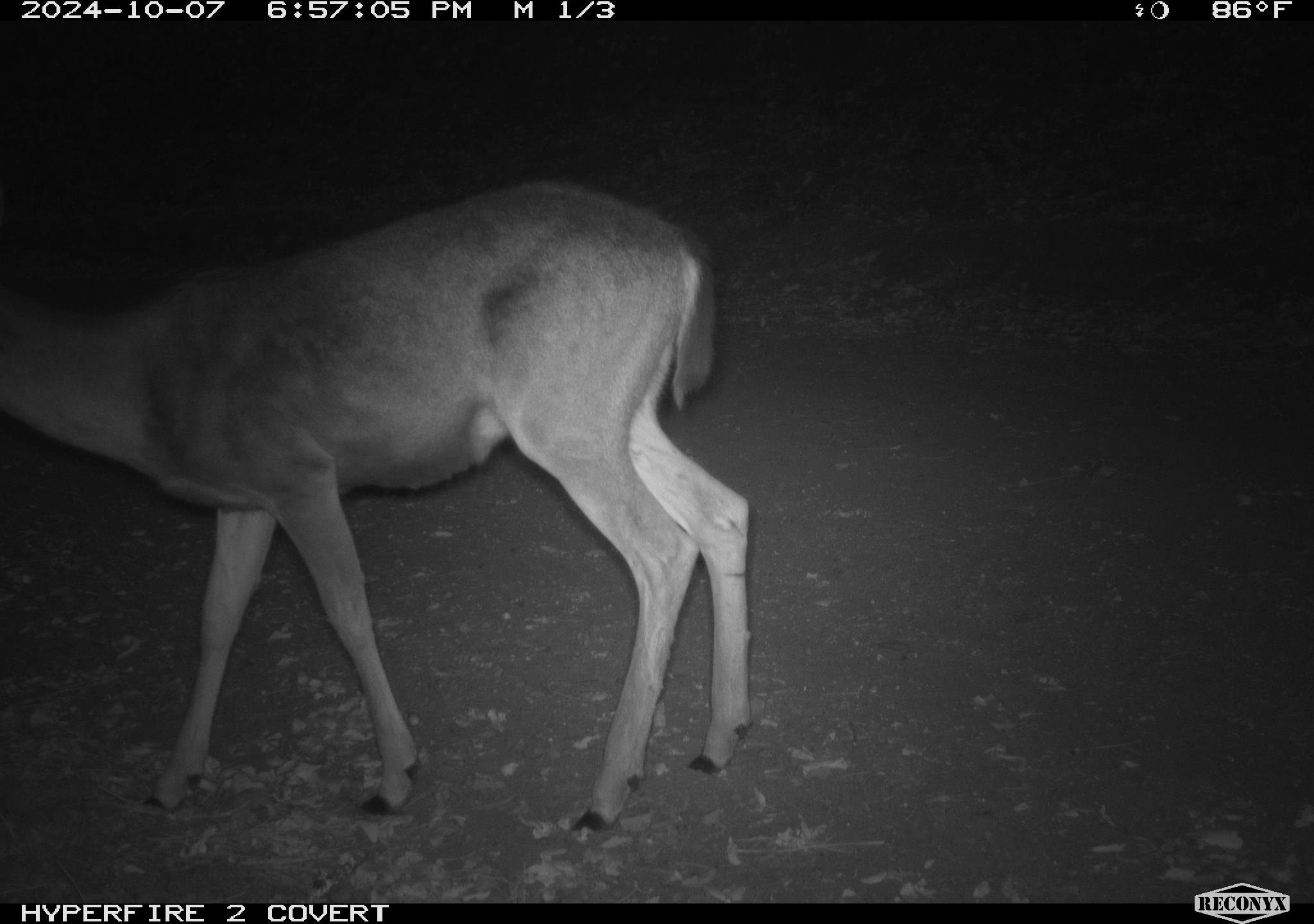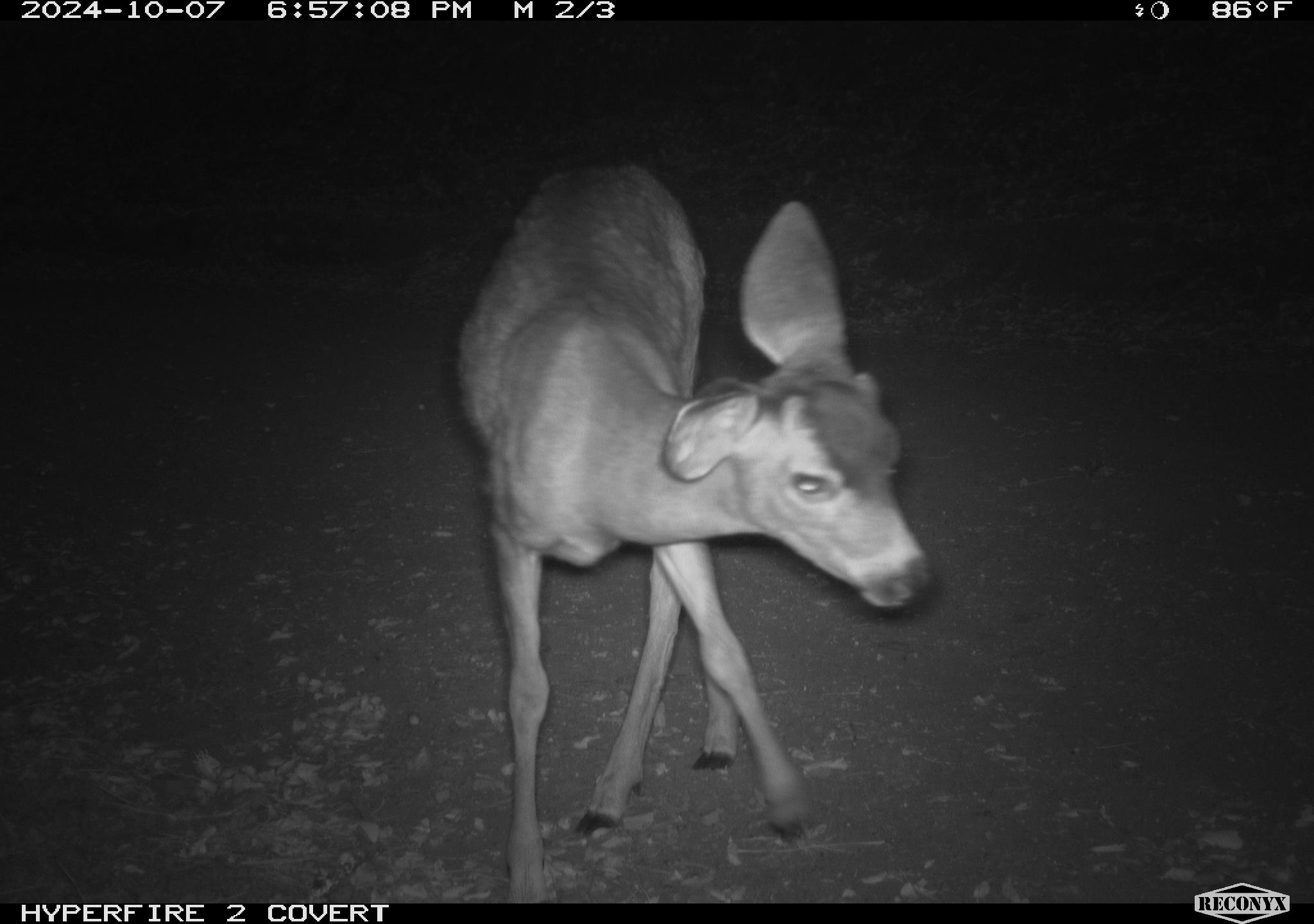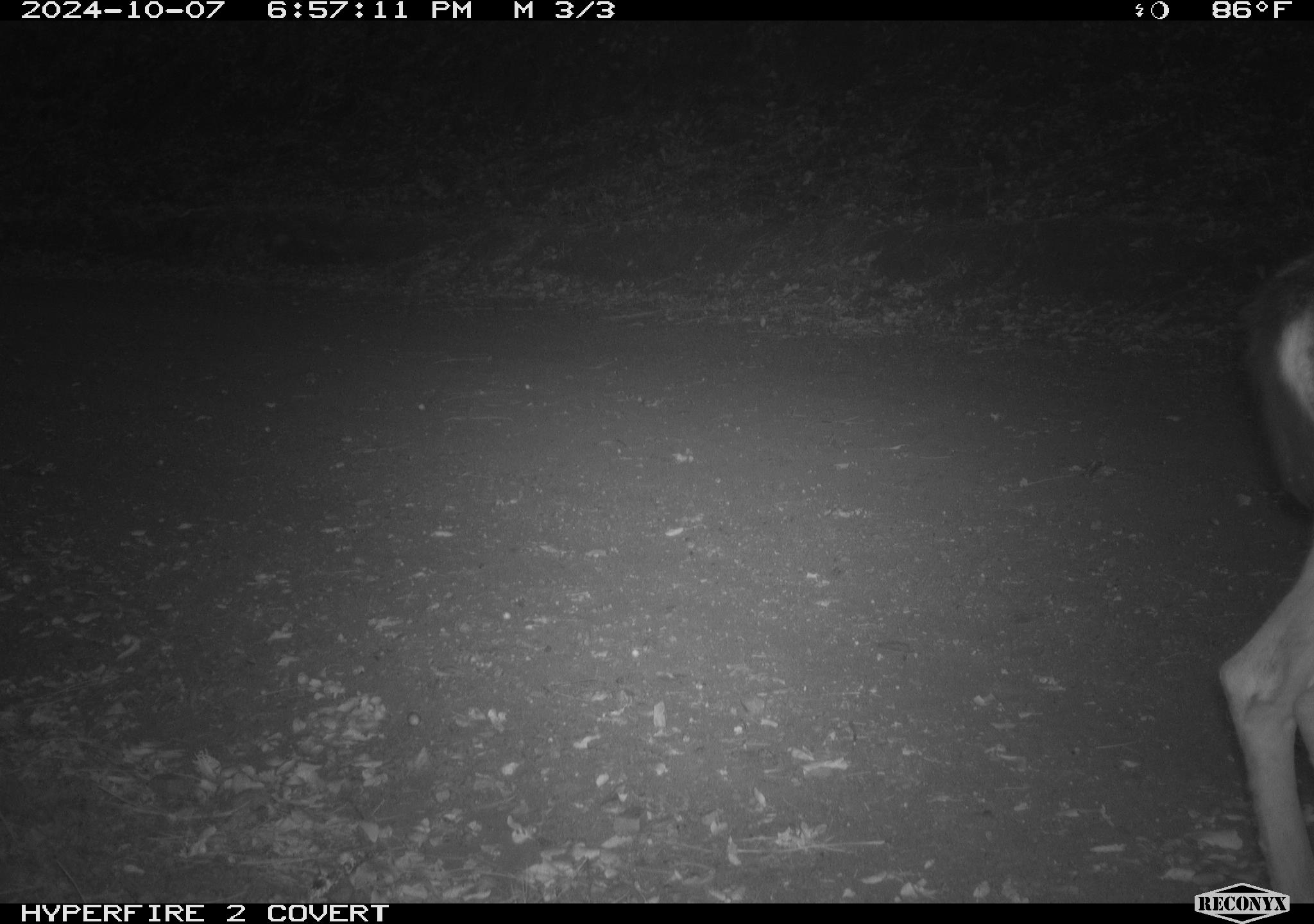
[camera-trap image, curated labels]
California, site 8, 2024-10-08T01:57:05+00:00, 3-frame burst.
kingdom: Animalia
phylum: Chordata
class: Mammalia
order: Artiodactyla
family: Cervidae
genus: Odocoileus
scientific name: Odocoileus hemionus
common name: mule deer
Mule deer (Odocoileus hemionus).